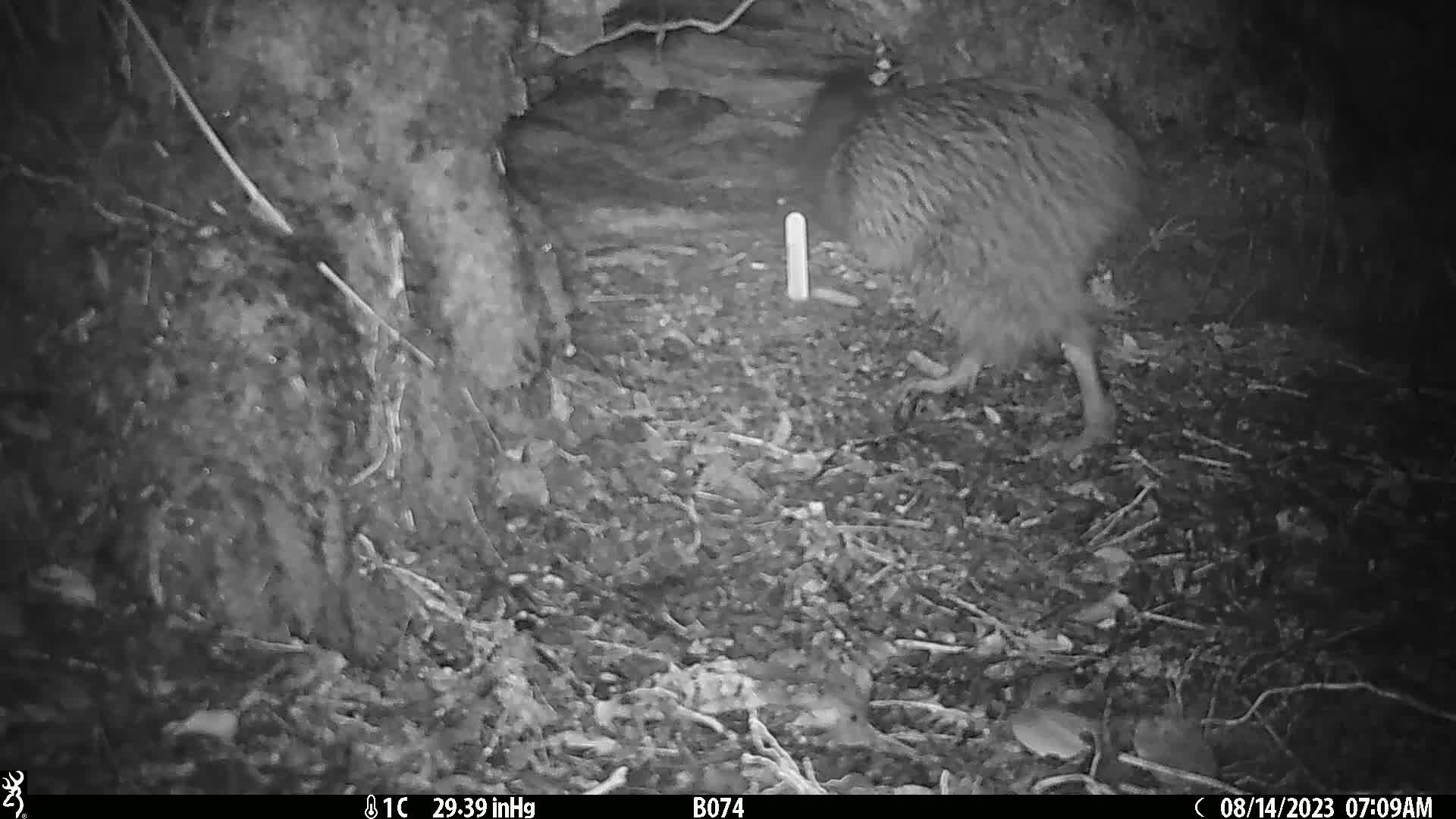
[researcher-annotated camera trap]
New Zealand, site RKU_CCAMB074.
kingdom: Animalia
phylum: Chordata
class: Aves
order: Apterygiformes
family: Apterygidae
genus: Apteryx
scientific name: Apteryx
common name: kiwi